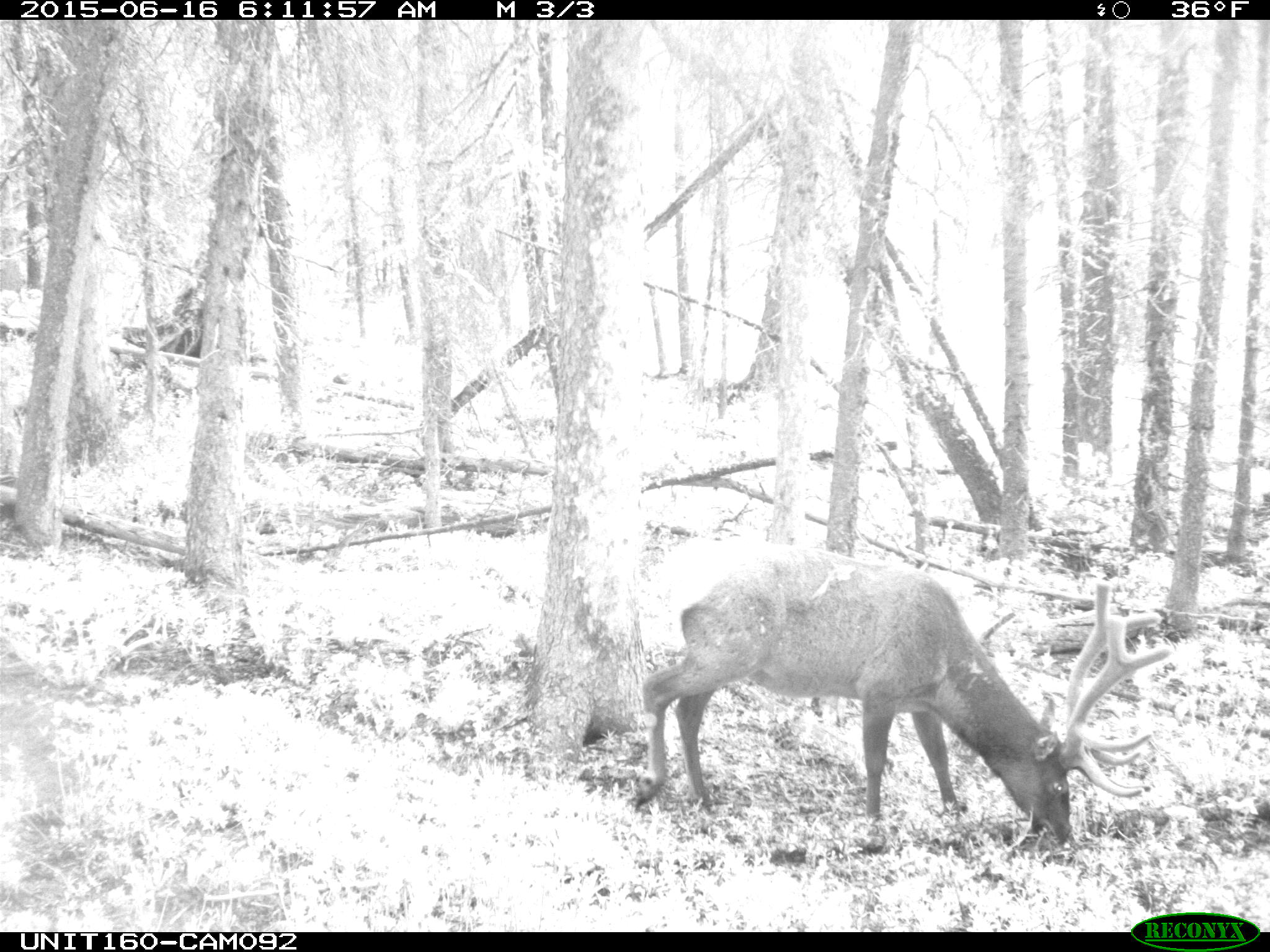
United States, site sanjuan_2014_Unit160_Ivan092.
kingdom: Animalia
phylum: Chordata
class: Mammalia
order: Artiodactyla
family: Cervidae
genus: Cervus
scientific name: Cervus elaphus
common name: red deer